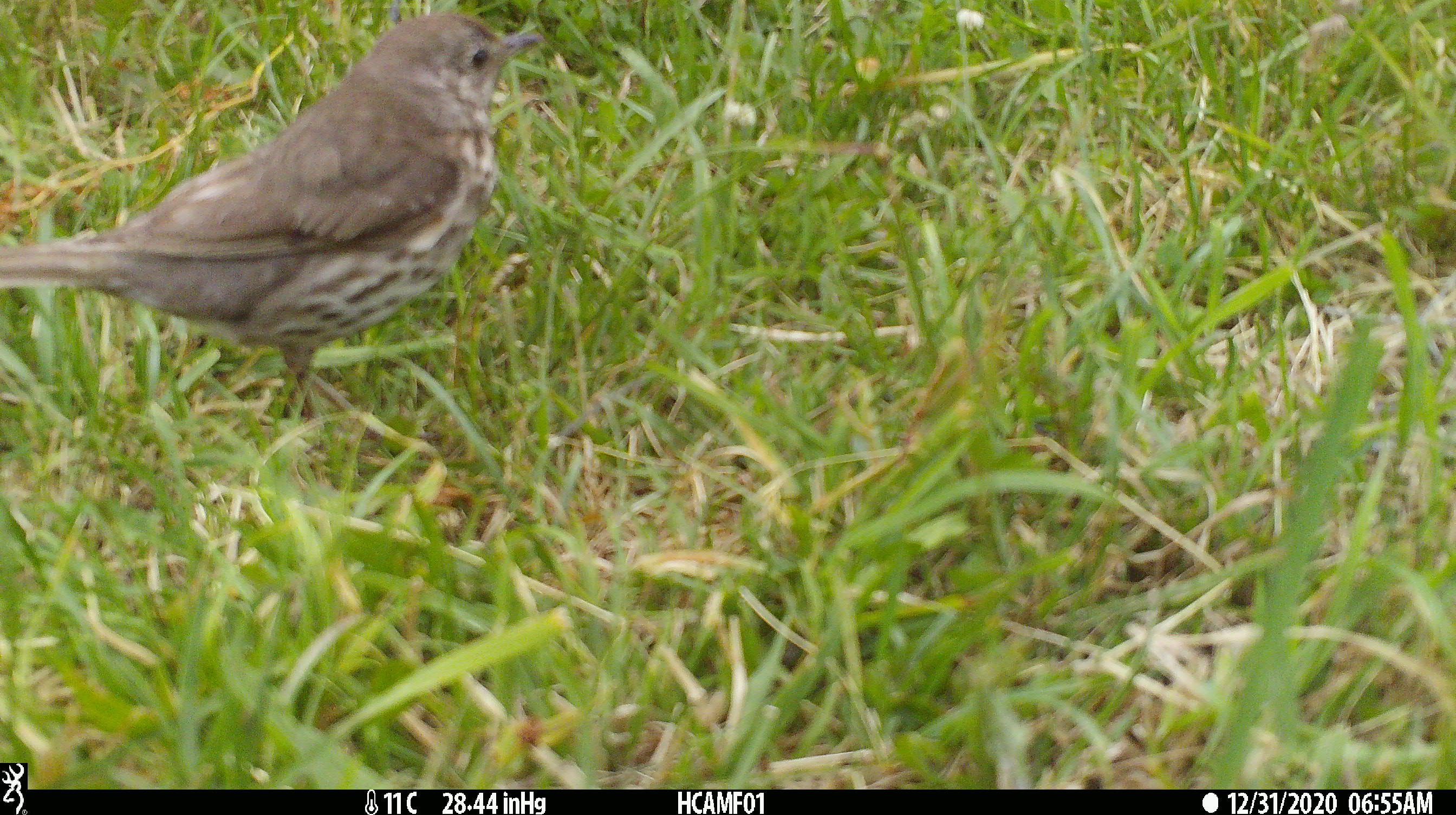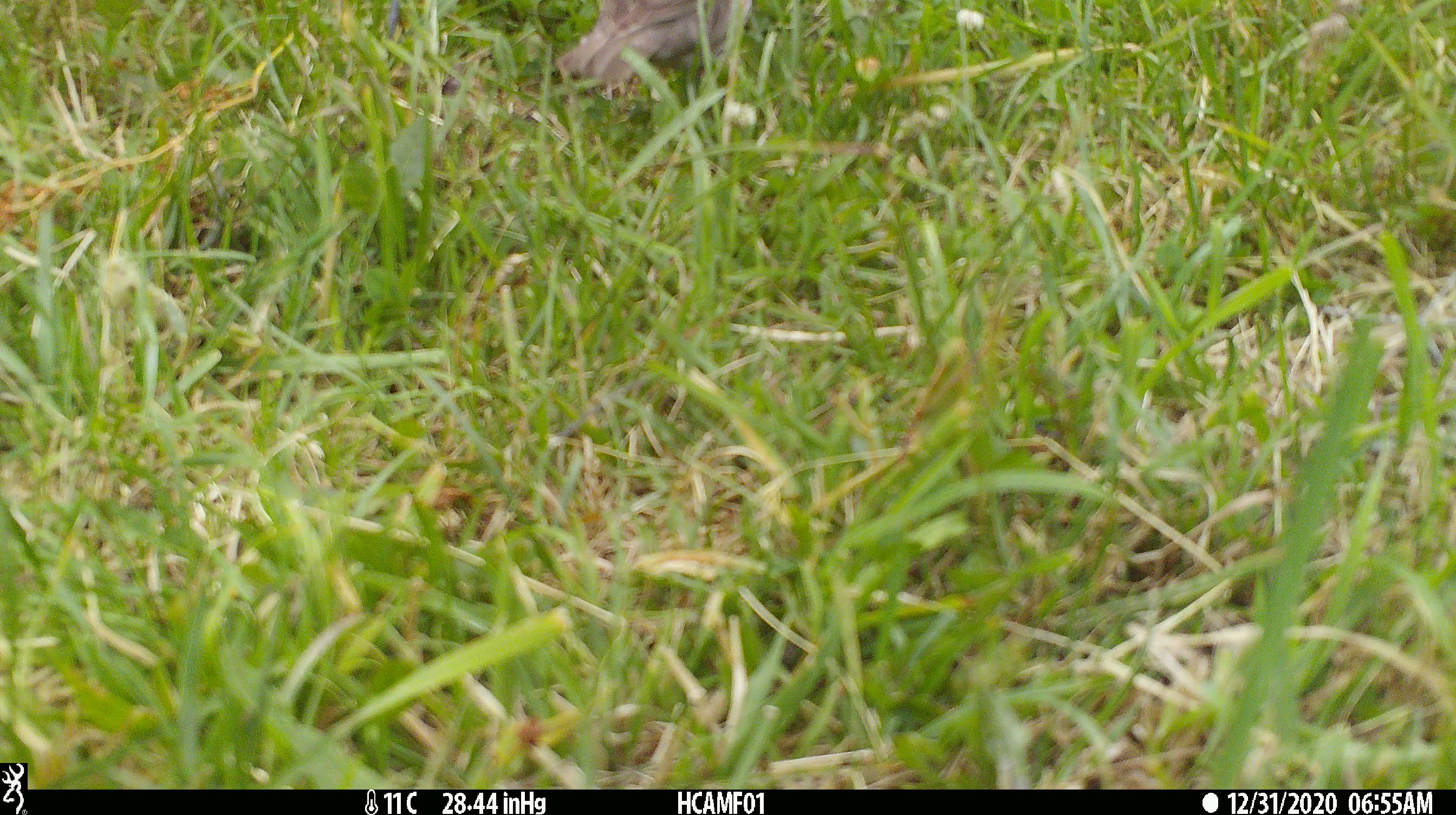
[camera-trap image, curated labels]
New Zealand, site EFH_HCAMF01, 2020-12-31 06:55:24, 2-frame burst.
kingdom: Animalia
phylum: Chordata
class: Aves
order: Passeriformes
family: Turdidae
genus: Turdus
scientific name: Turdus philomelos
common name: song thrush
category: thrush